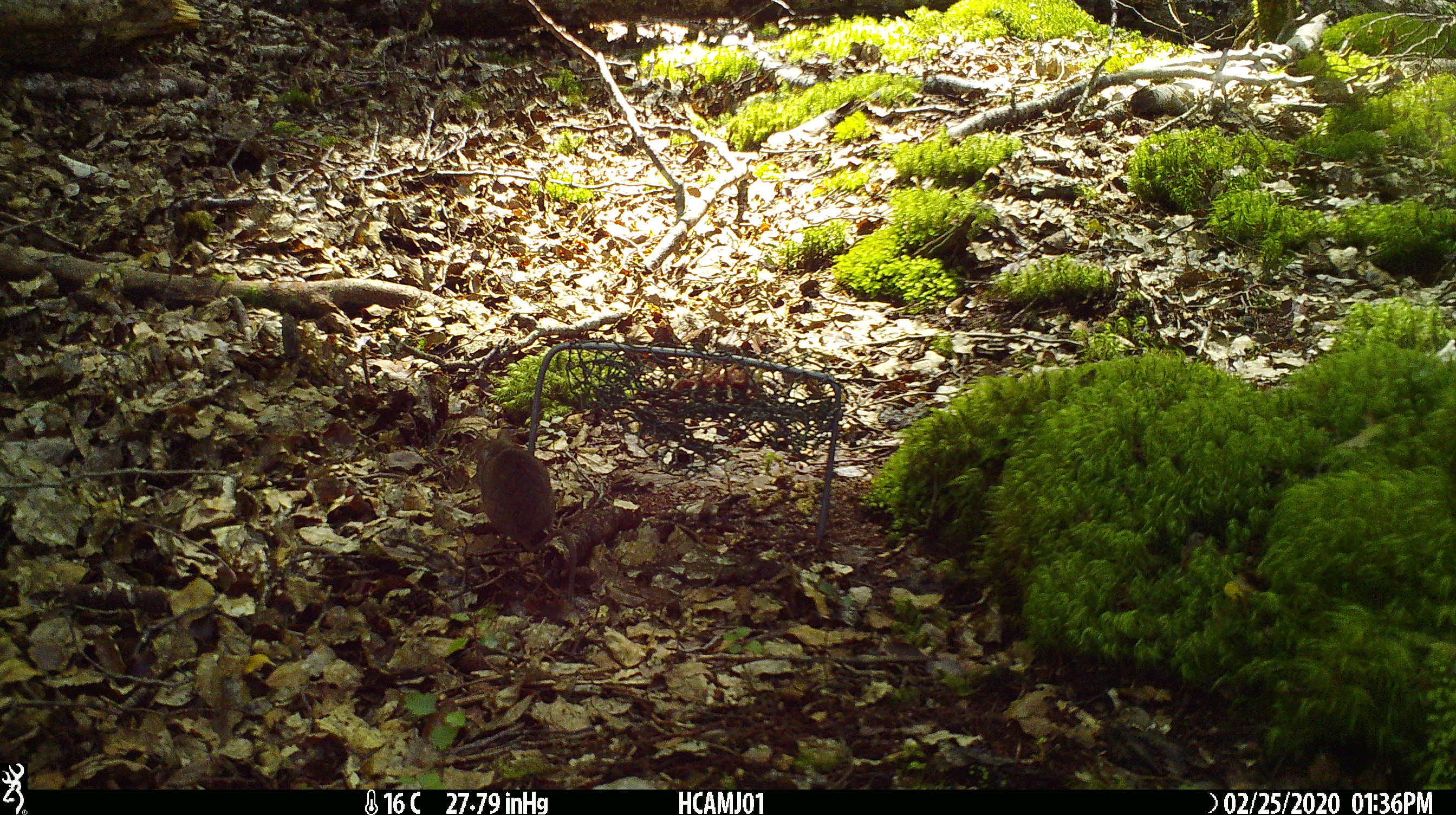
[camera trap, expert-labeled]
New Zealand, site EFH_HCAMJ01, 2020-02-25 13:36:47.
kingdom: Animalia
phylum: Chordata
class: Mammalia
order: Rodentia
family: Muridae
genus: Mus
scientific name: Mus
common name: mouse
Mouse (Mus).